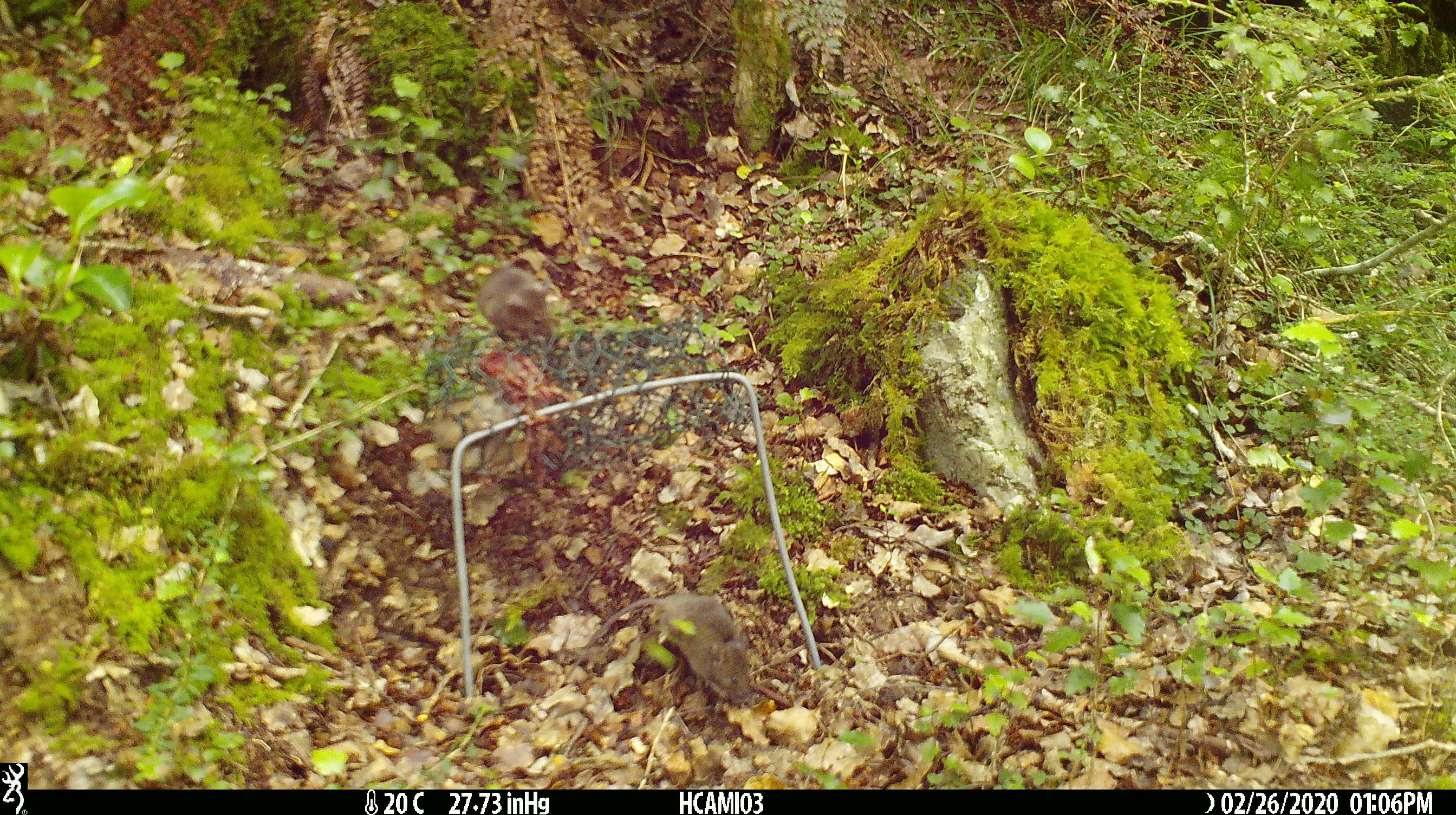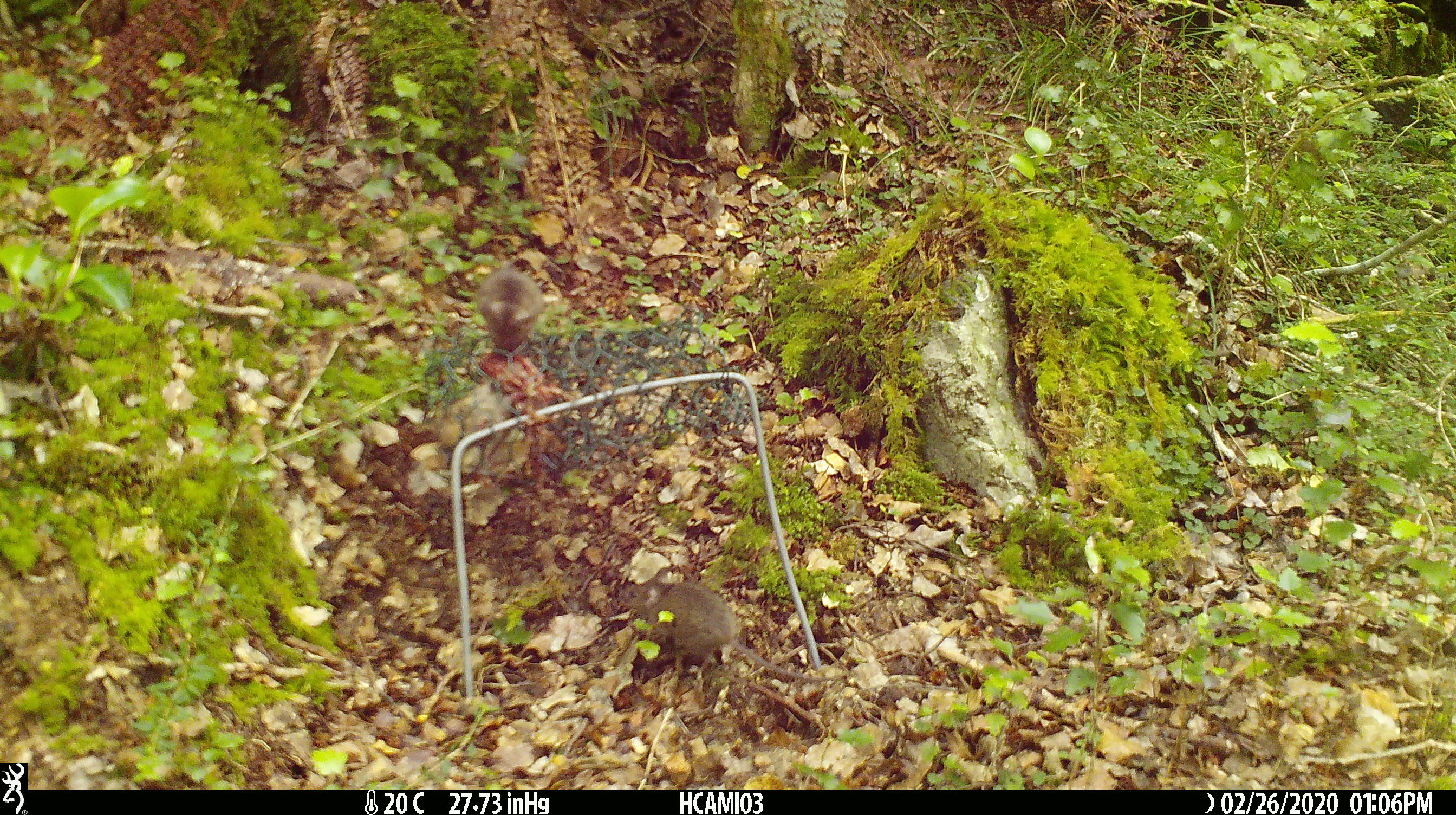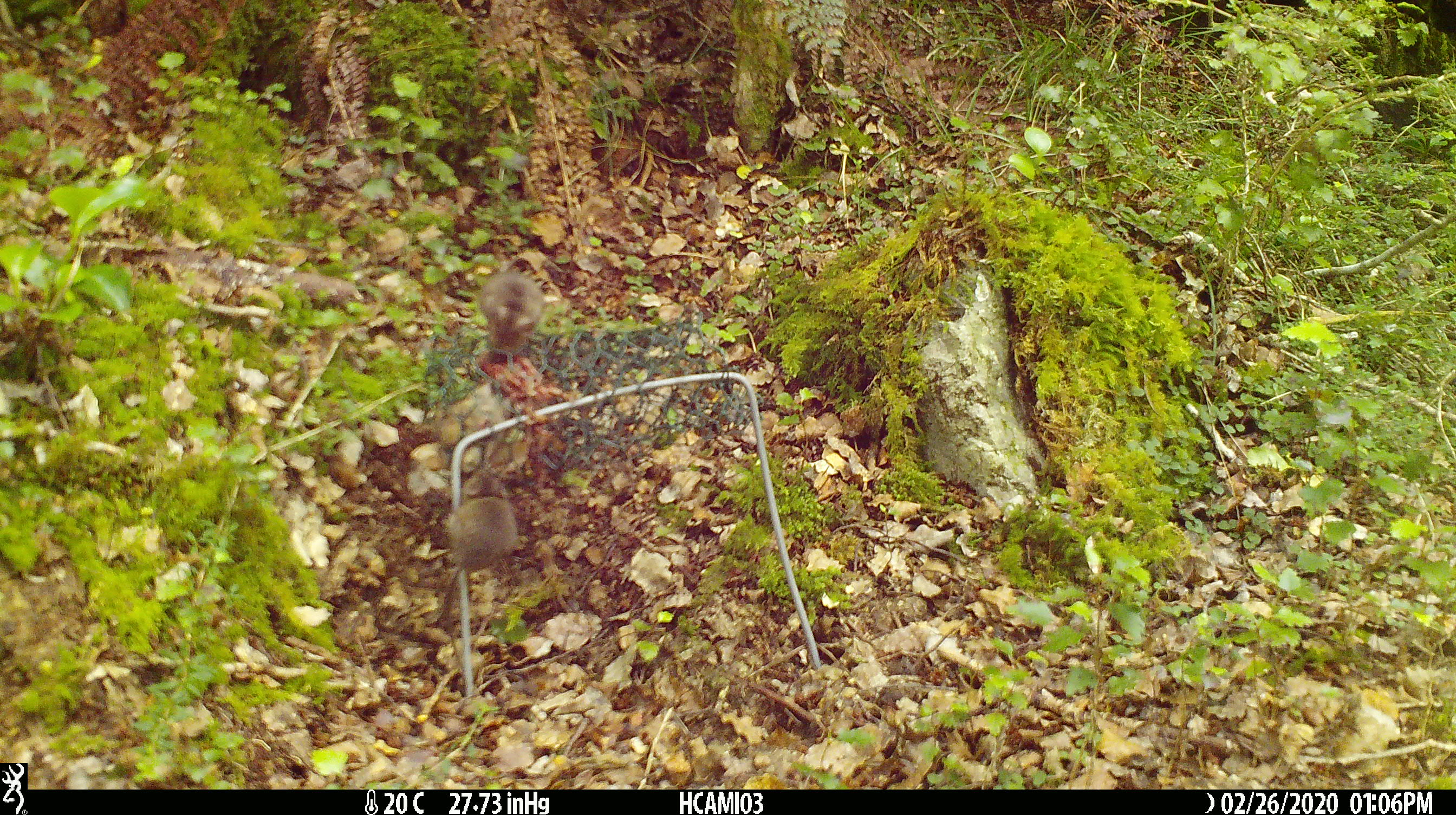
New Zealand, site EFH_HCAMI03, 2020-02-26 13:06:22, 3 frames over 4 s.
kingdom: Animalia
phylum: Chordata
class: Mammalia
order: Rodentia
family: Muridae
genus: Mus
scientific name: Mus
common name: mouse